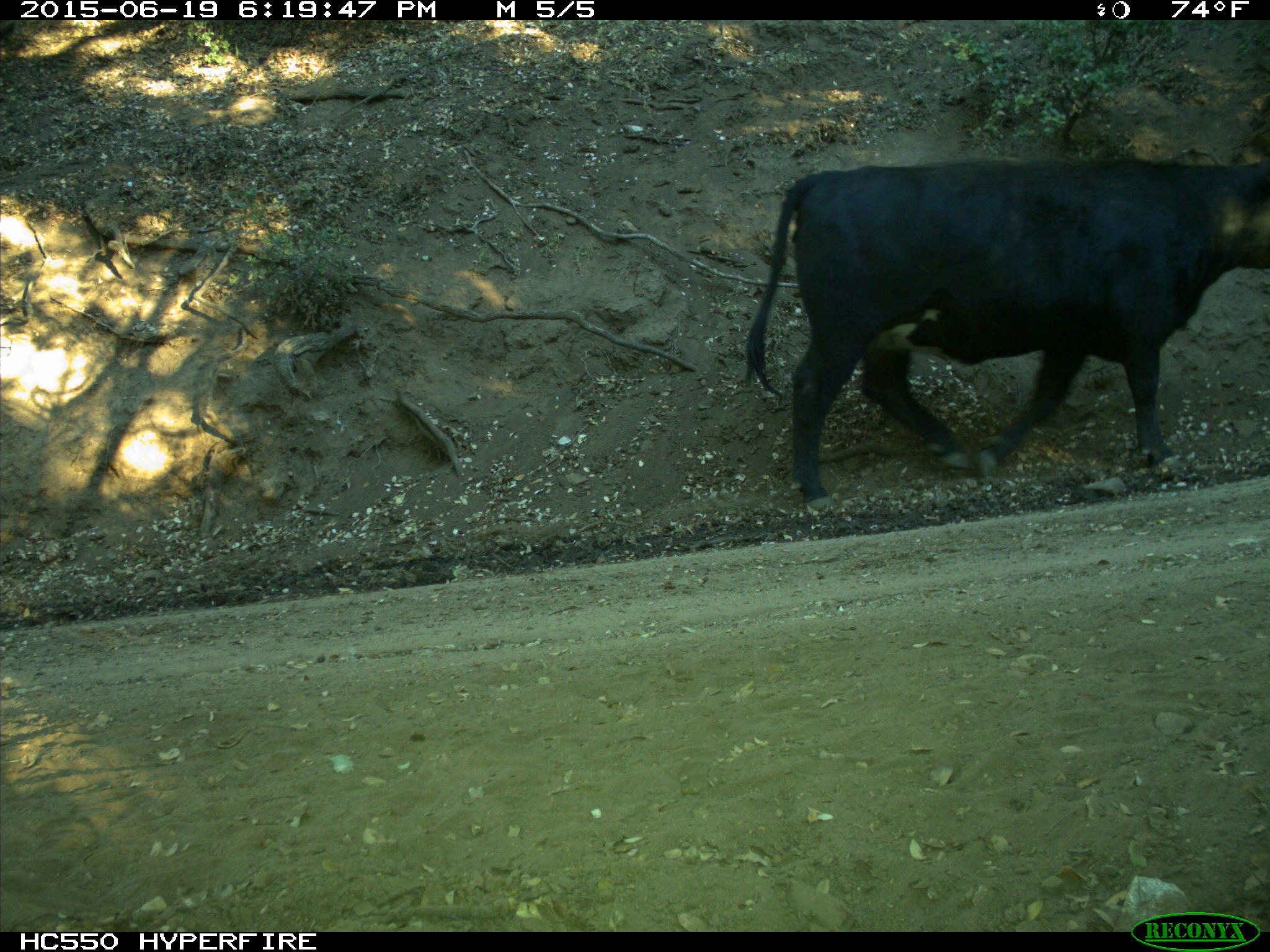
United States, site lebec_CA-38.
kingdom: Animalia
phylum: Chordata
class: Mammalia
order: Artiodactyla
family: Bovidae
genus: Bos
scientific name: Bos taurus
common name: domestic cow